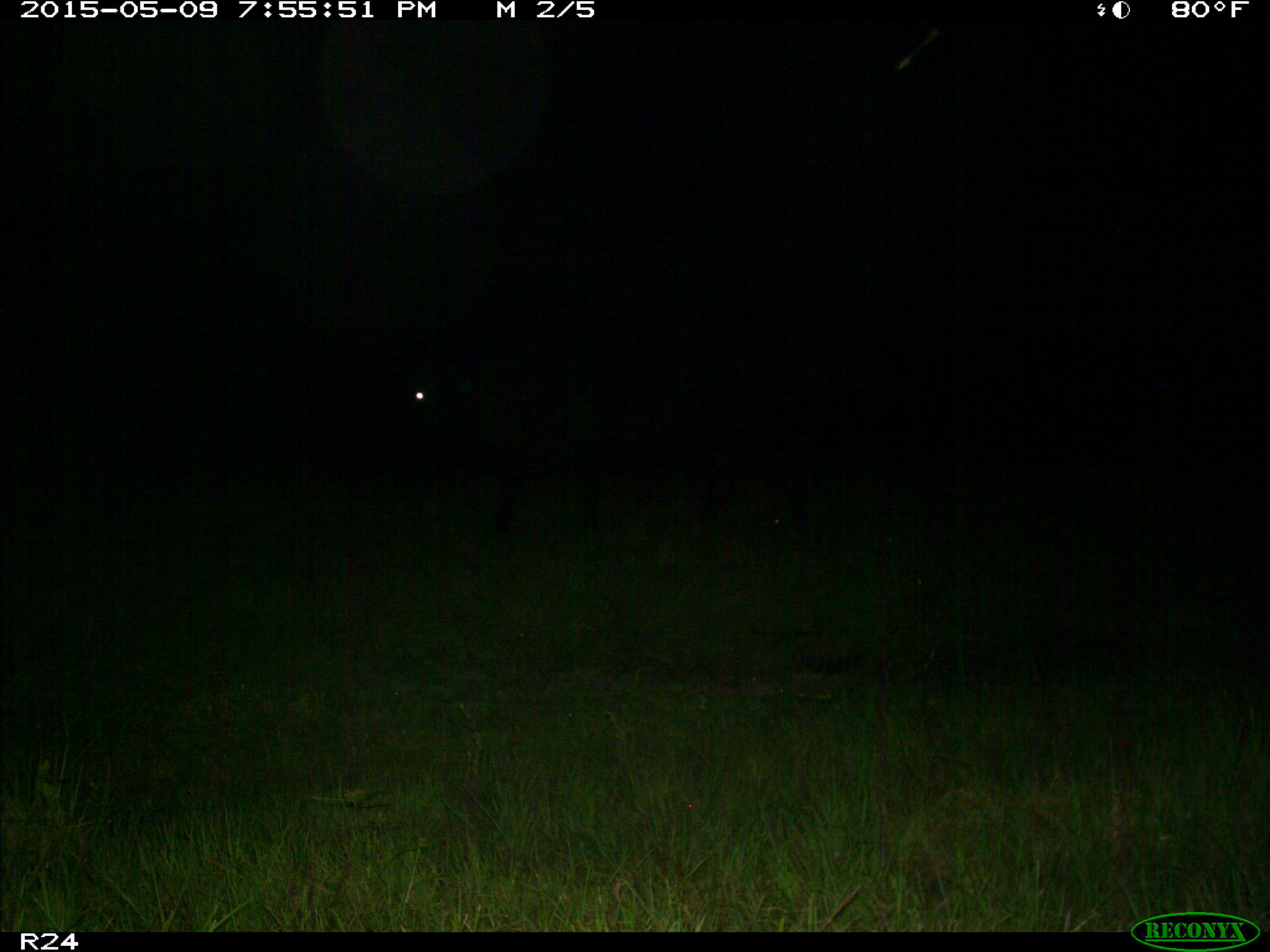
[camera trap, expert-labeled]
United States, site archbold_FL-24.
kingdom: Animalia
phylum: Chordata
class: Mammalia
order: Artiodactyla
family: Bovidae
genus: Bos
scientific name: Bos taurus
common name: domestic cow